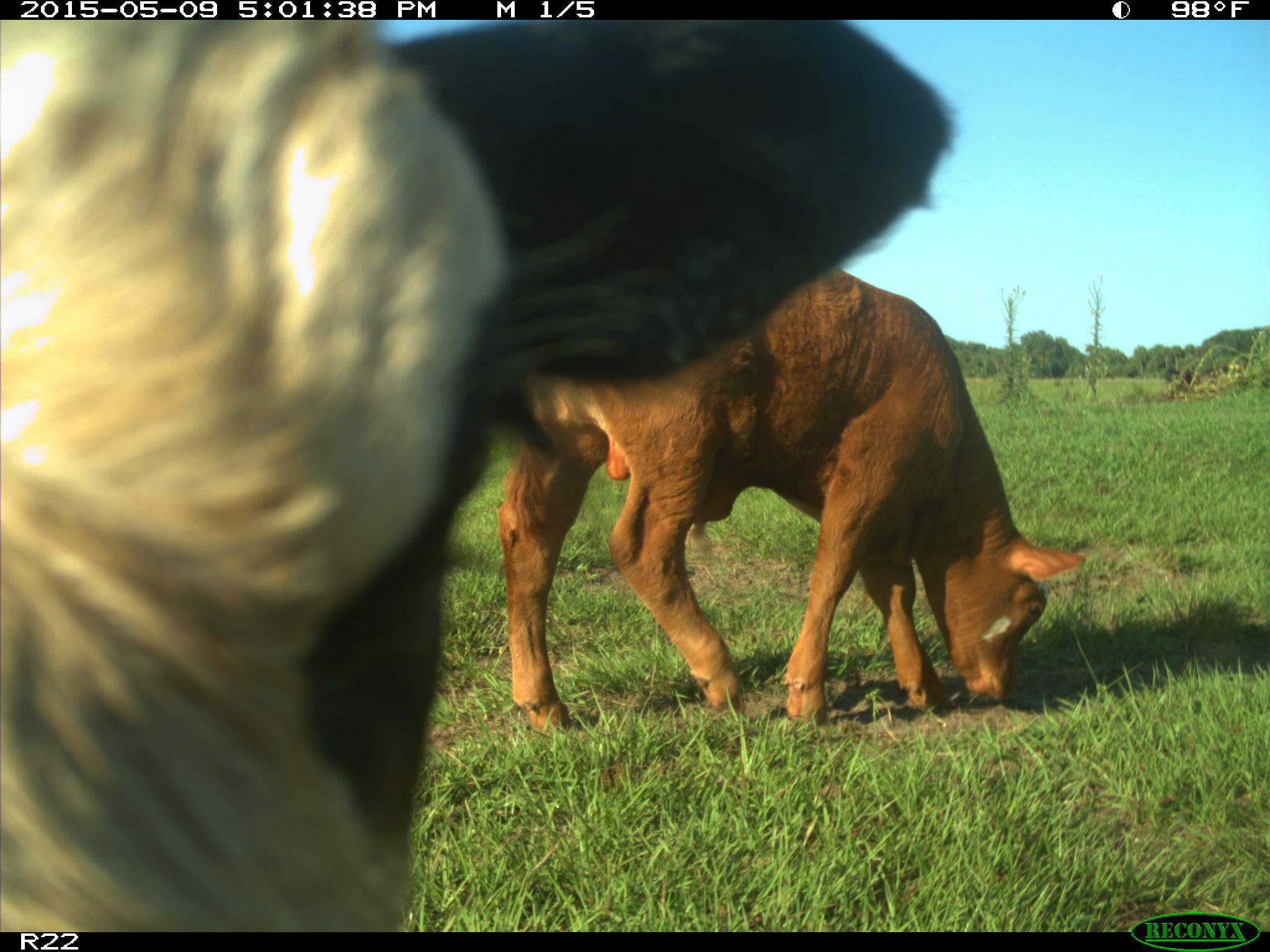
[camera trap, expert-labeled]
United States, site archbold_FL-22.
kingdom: Animalia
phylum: Chordata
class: Mammalia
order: Artiodactyla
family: Bovidae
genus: Bos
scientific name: Bos taurus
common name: domestic cow